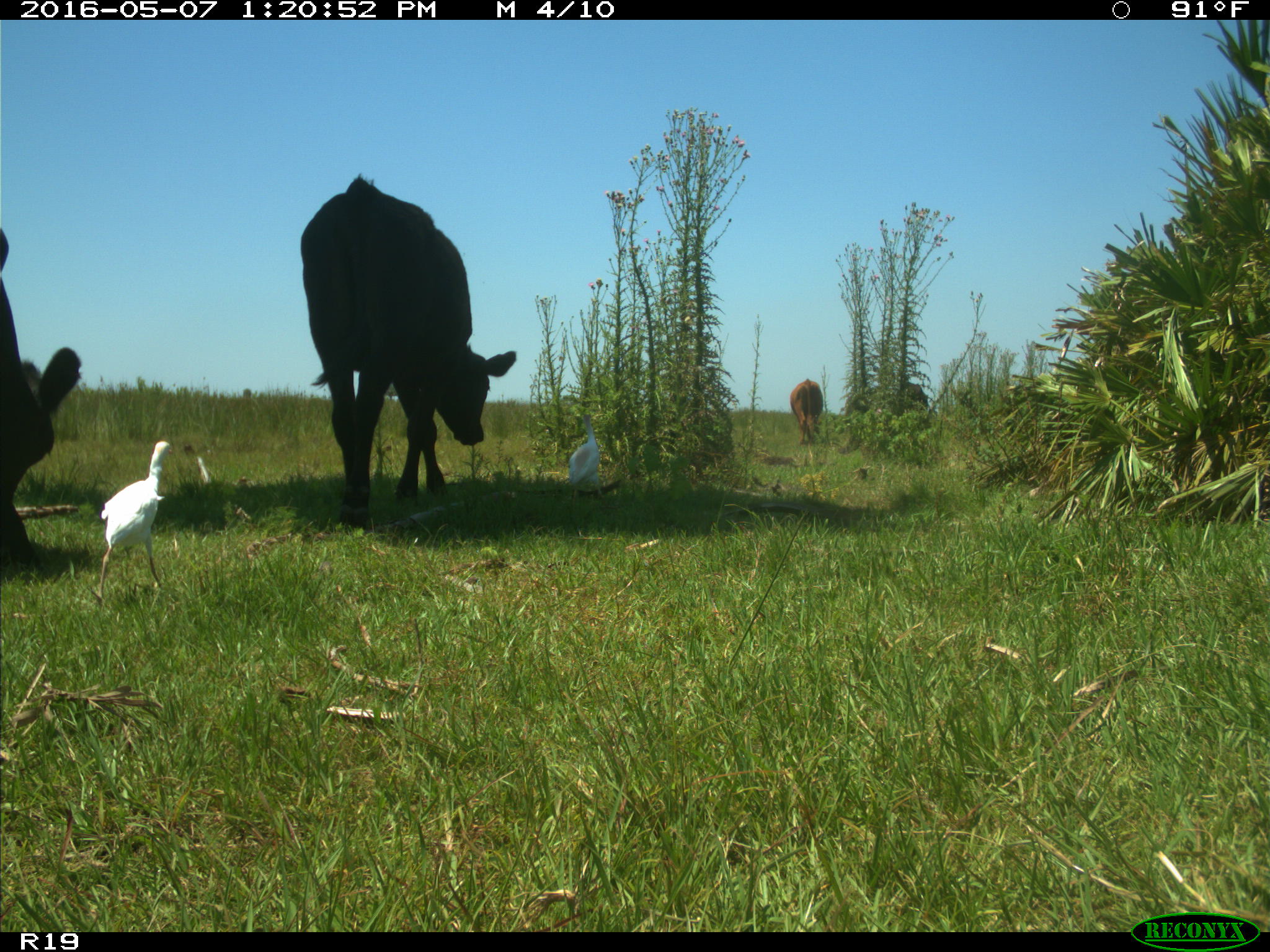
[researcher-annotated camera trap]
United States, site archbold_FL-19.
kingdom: Animalia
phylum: Chordata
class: Mammalia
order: Artiodactyla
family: Bovidae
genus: Bos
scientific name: Bos taurus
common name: domestic cow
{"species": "Bos taurus (domestic cow)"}